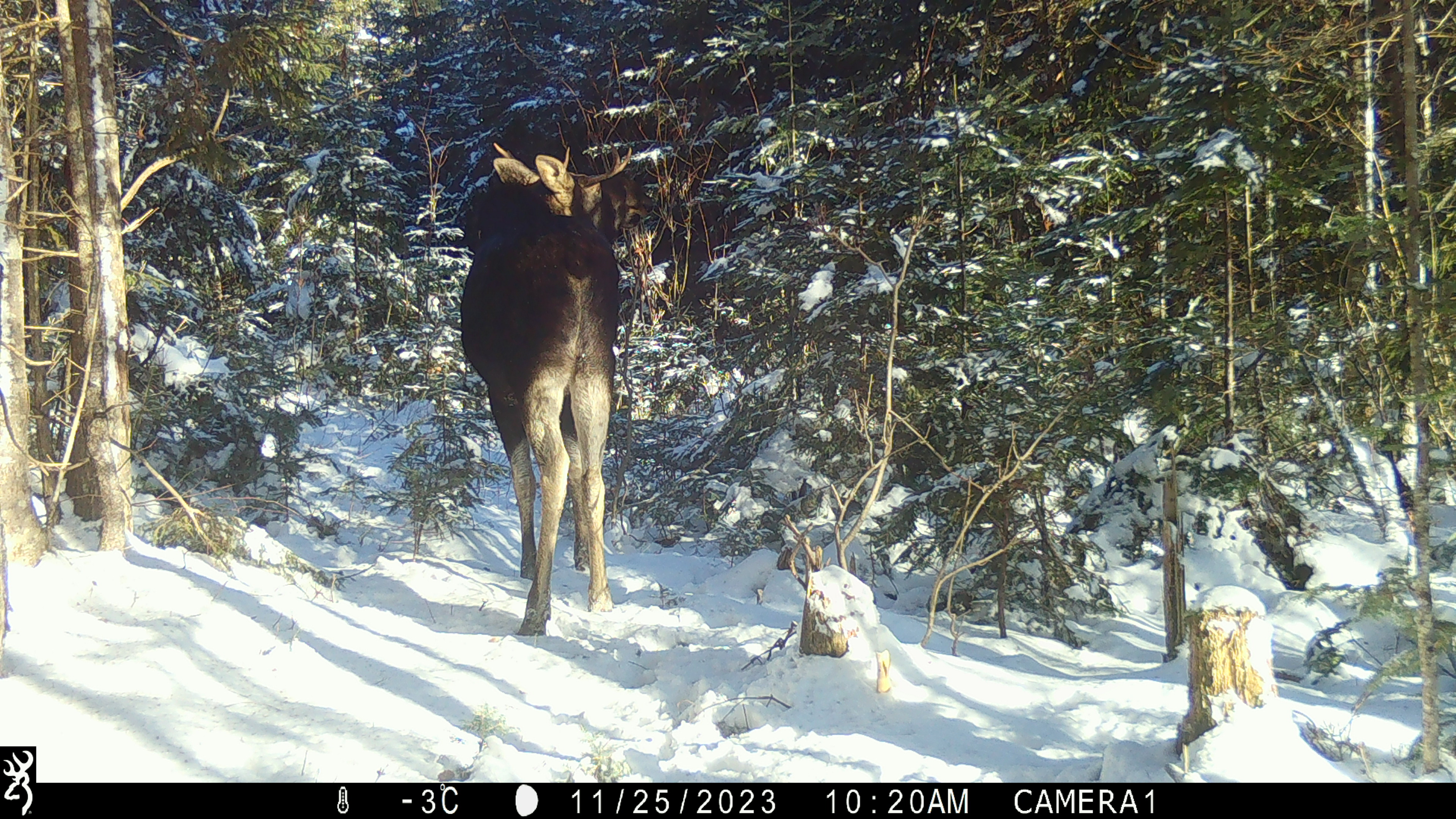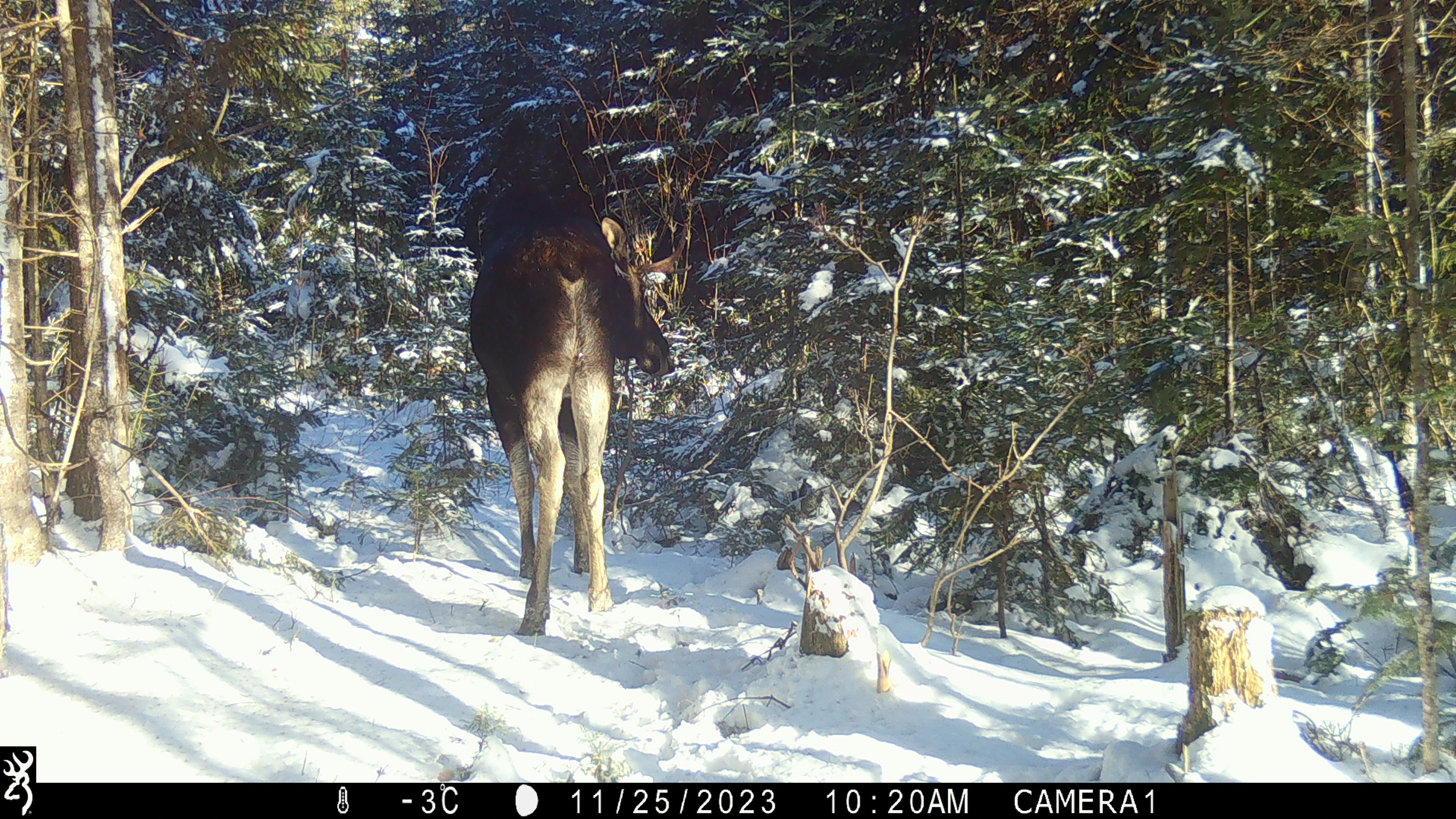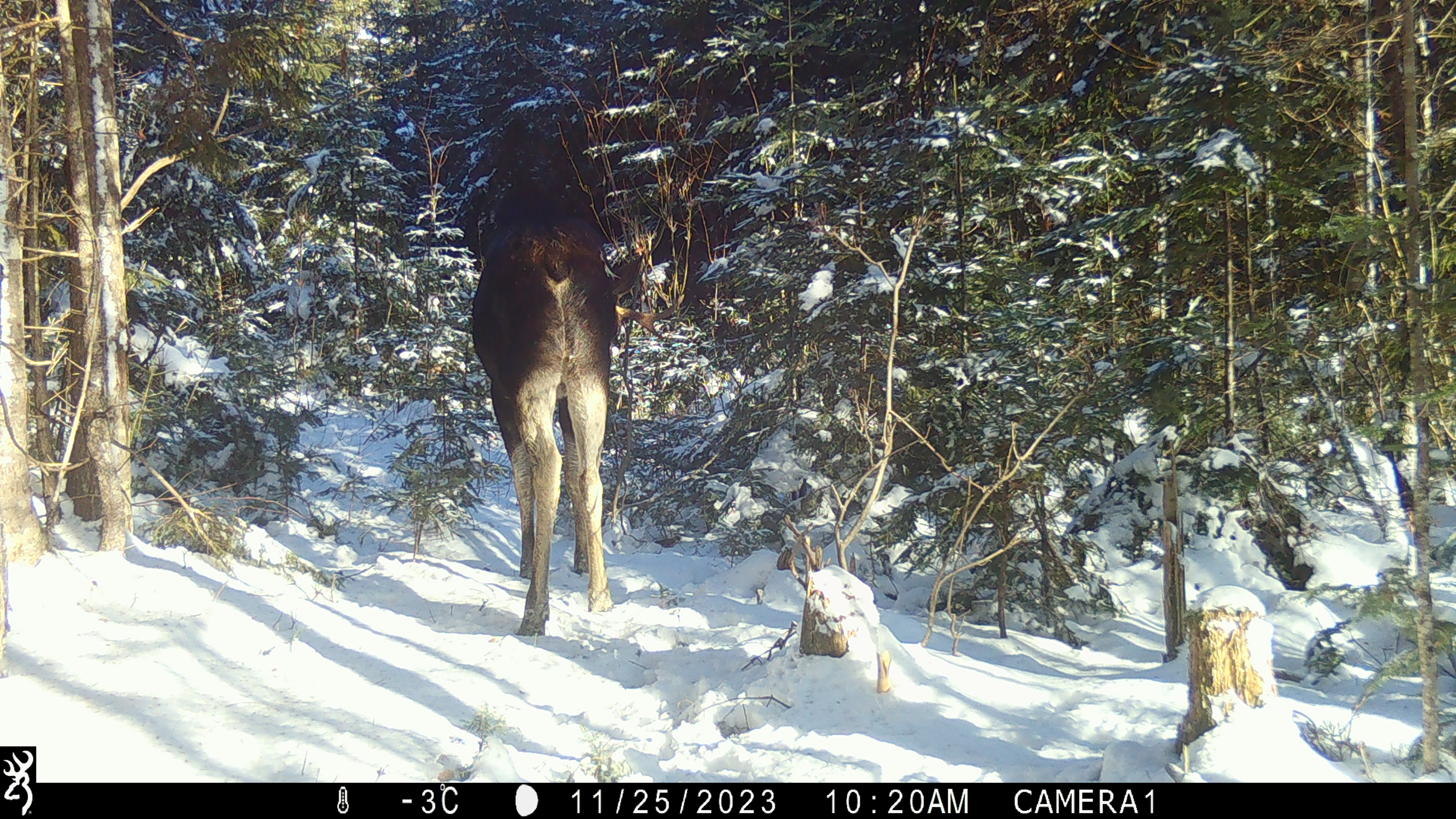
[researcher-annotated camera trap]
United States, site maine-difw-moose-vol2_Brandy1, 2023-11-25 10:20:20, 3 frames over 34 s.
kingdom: Animalia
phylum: Chordata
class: Mammalia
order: Artiodactyla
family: Cervidae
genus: Alces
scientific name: Alces alces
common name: moose